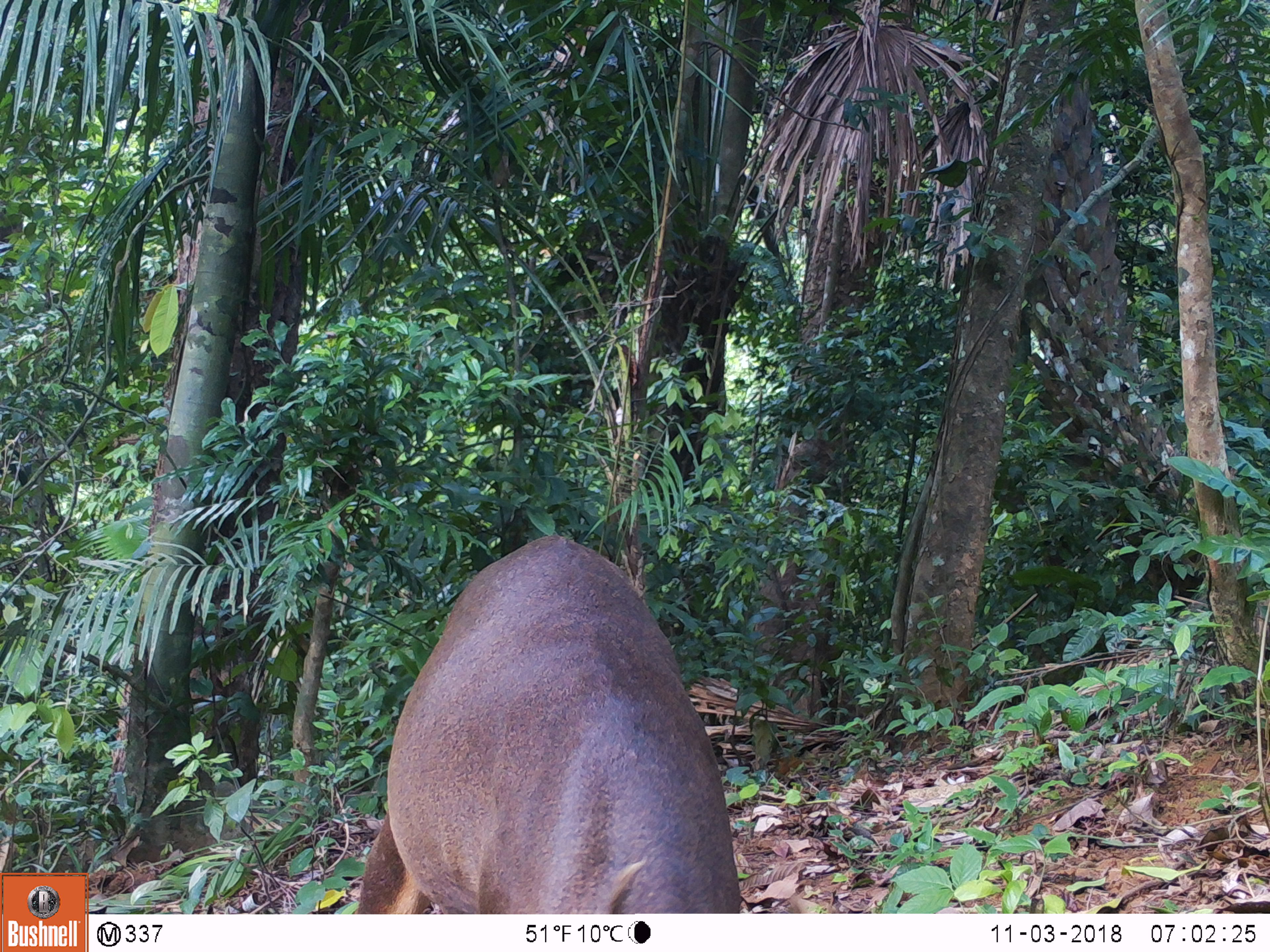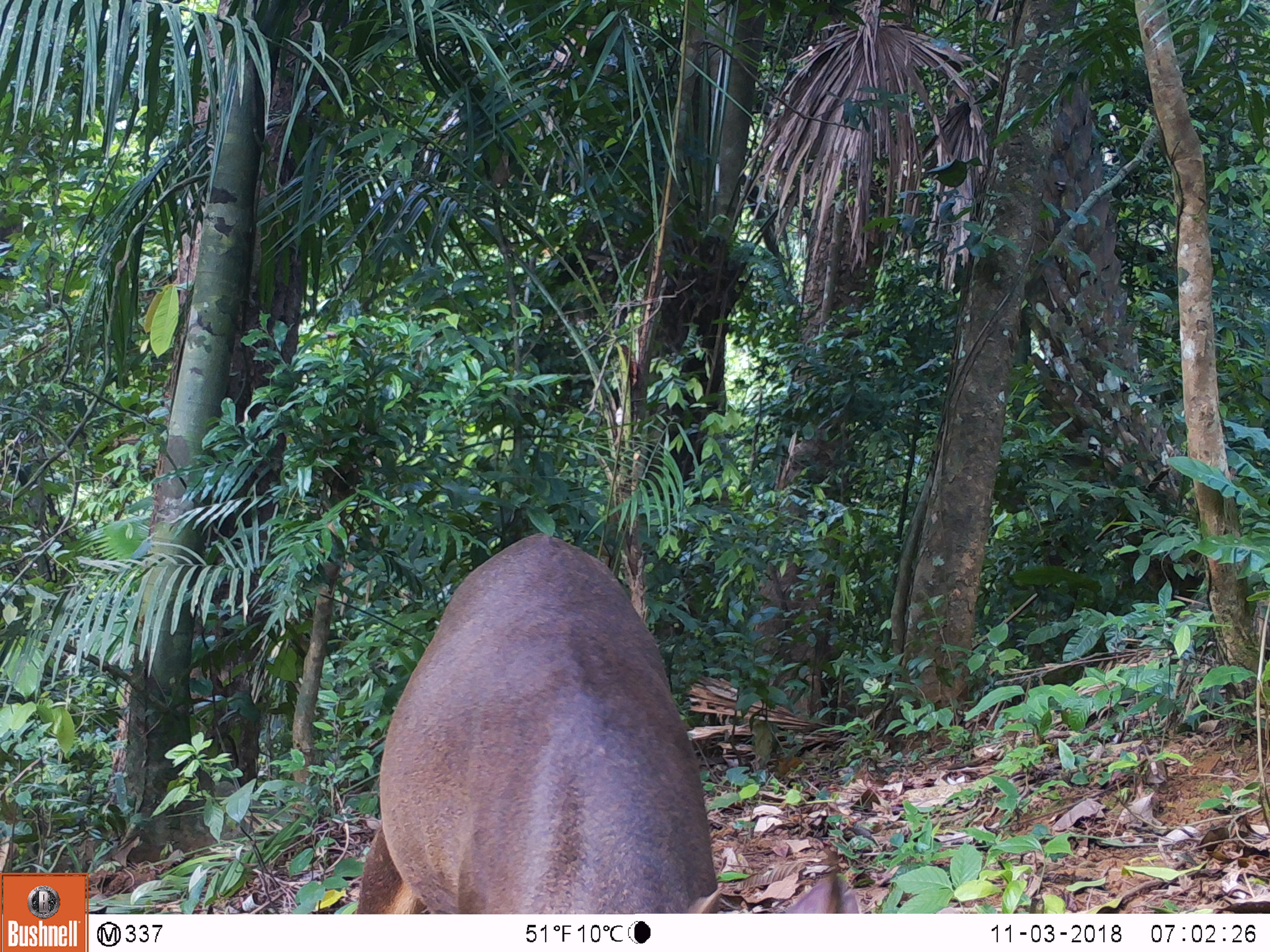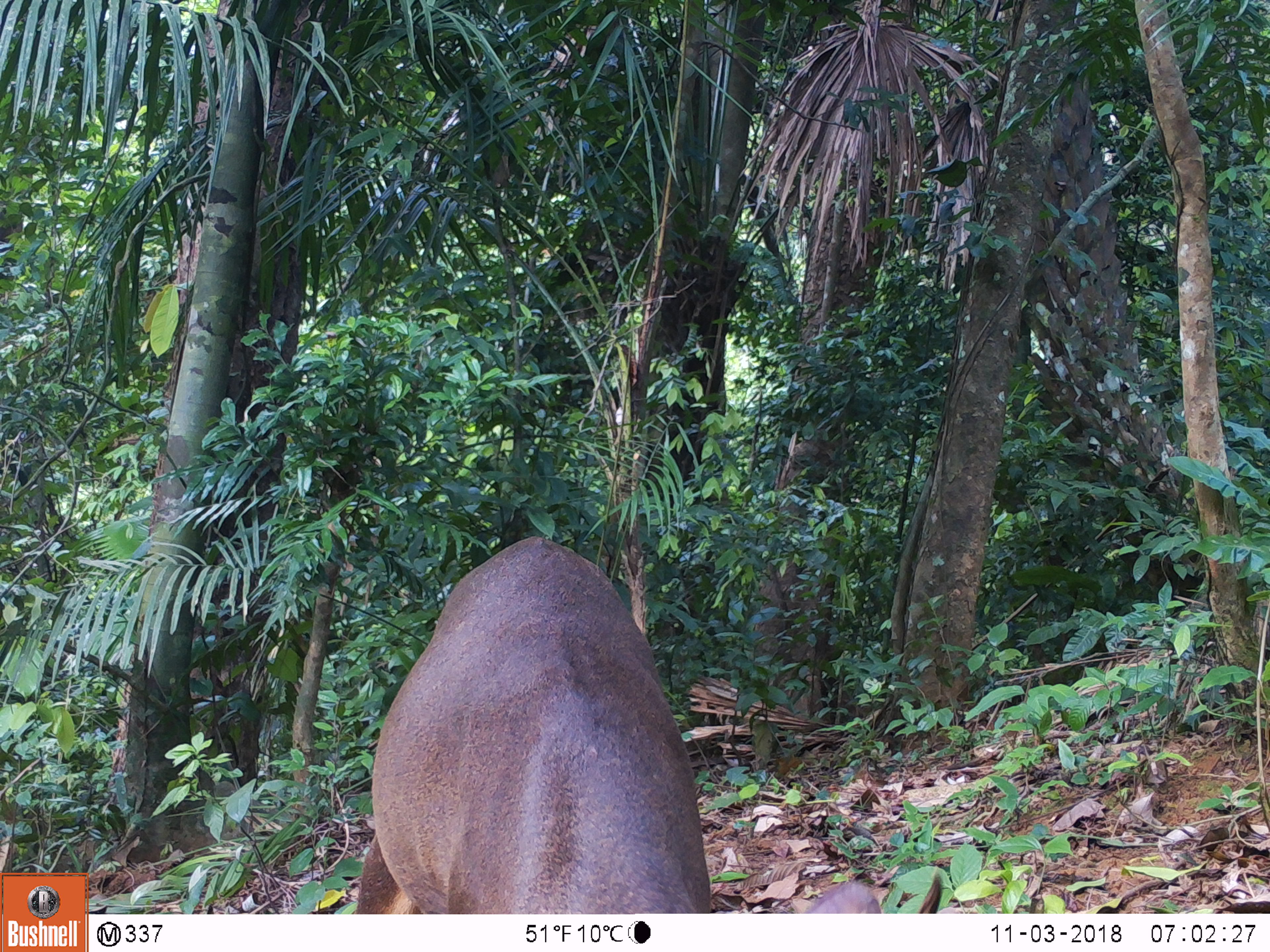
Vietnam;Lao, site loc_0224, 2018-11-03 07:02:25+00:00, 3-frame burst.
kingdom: Animalia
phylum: Chordata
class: Mammalia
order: Artiodactyla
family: Cervidae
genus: Muntiacus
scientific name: Muntiacus vuquangensis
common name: large-antlered muntjac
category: large antlered muntjac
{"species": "large antlered muntjac (large-antlered muntjac) (Muntiacus vuquangensis)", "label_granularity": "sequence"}